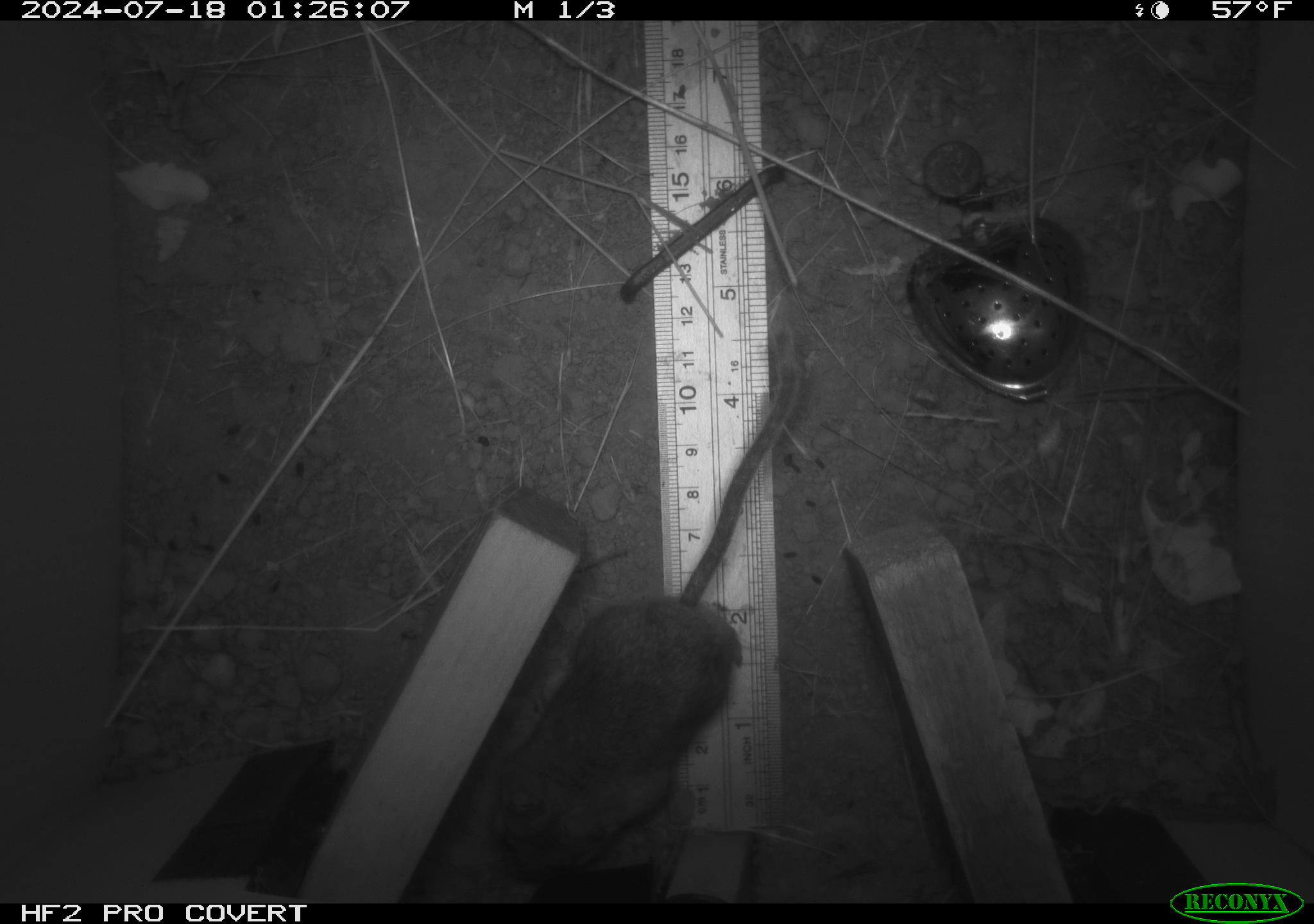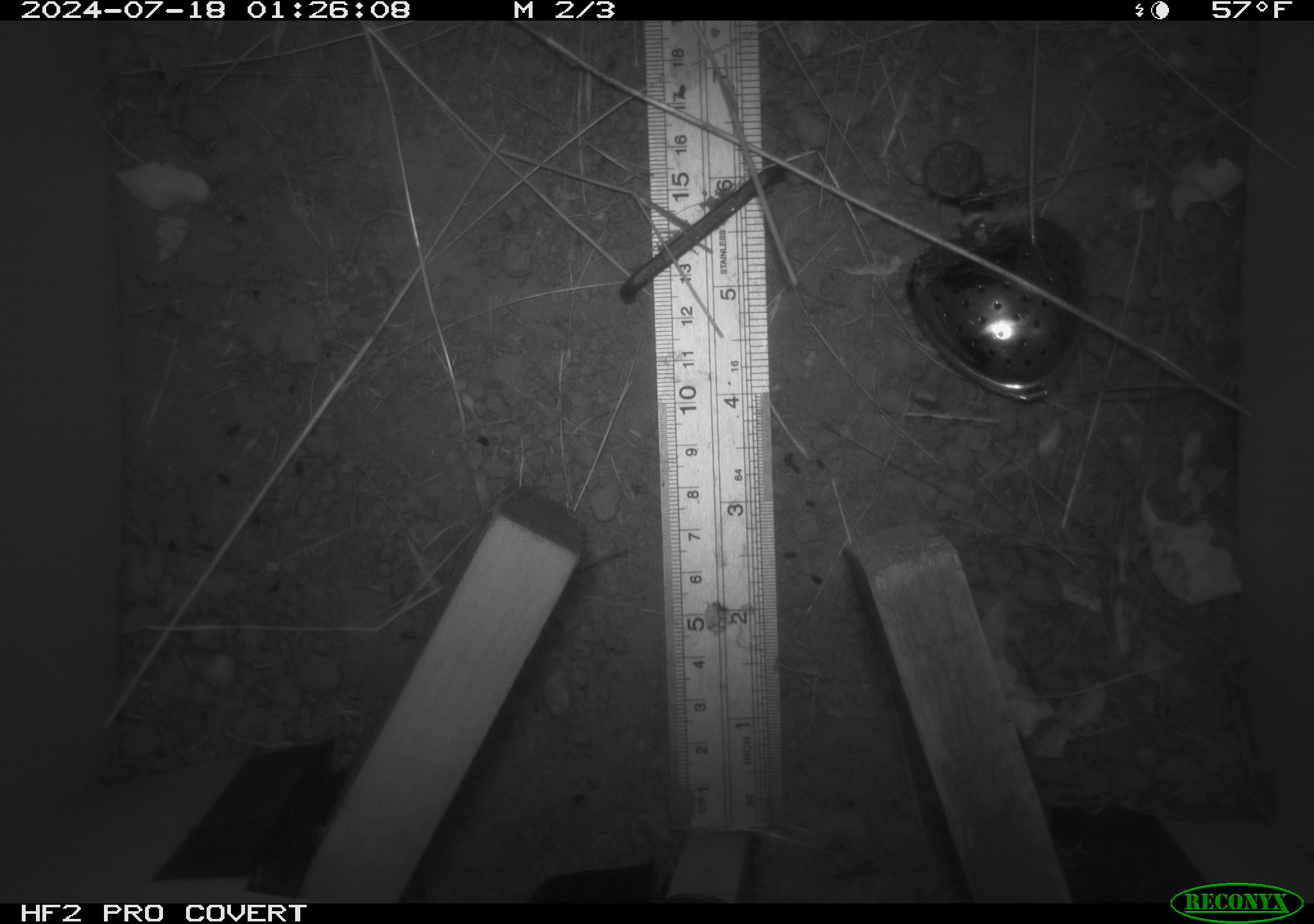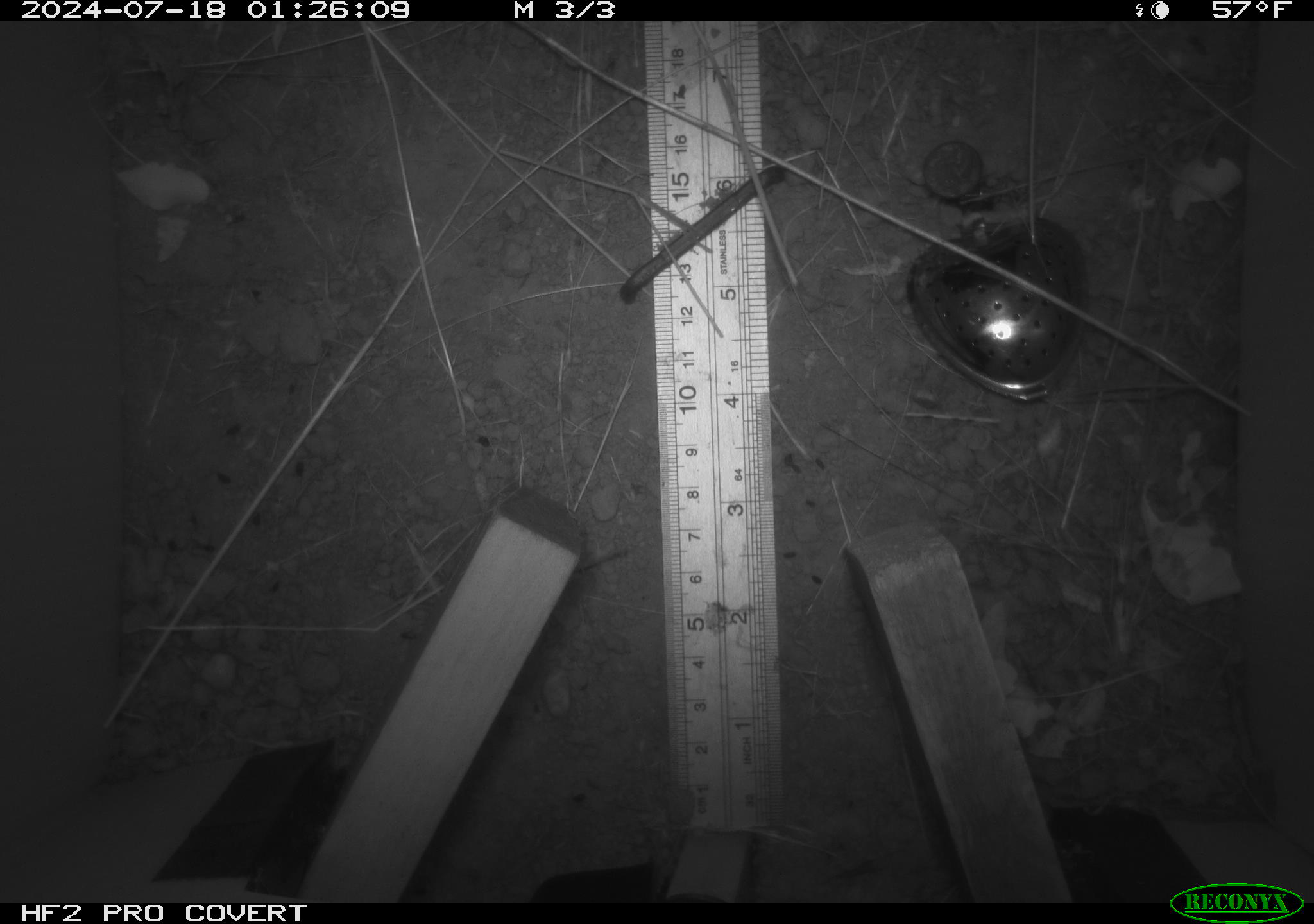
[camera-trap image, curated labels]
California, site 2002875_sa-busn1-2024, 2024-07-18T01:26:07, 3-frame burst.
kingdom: Animalia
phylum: Chordata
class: Mammalia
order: Rodentia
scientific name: Rodentia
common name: rodent